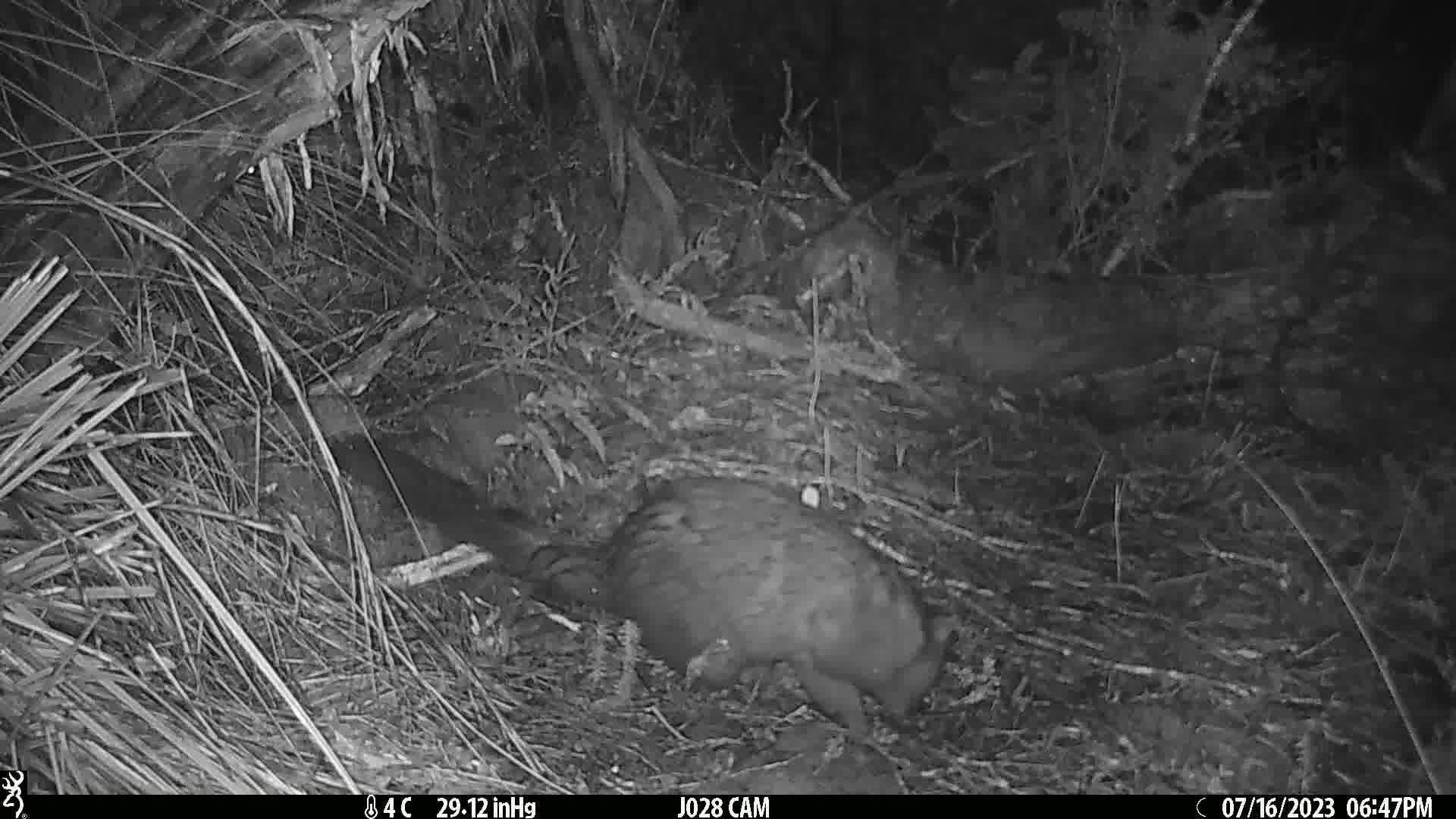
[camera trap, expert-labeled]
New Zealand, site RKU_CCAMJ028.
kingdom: Animalia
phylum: Chordata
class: Mammalia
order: Diprotodontia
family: Phalangeridae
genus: Trichosurus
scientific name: Trichosurus vulpecula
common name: common brushtail possum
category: possum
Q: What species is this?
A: Possum (common brushtail possum) (Trichosurus vulpecula).